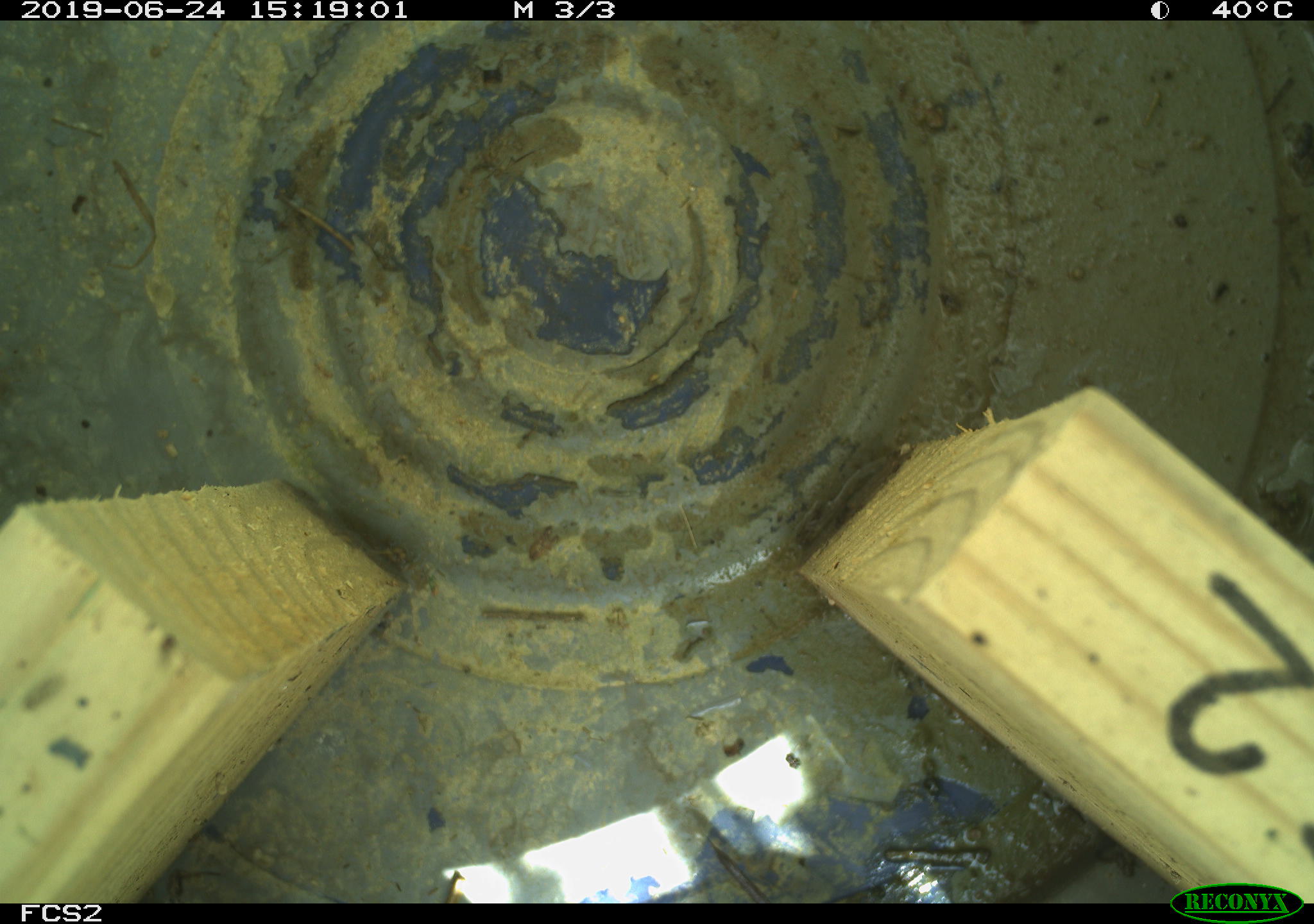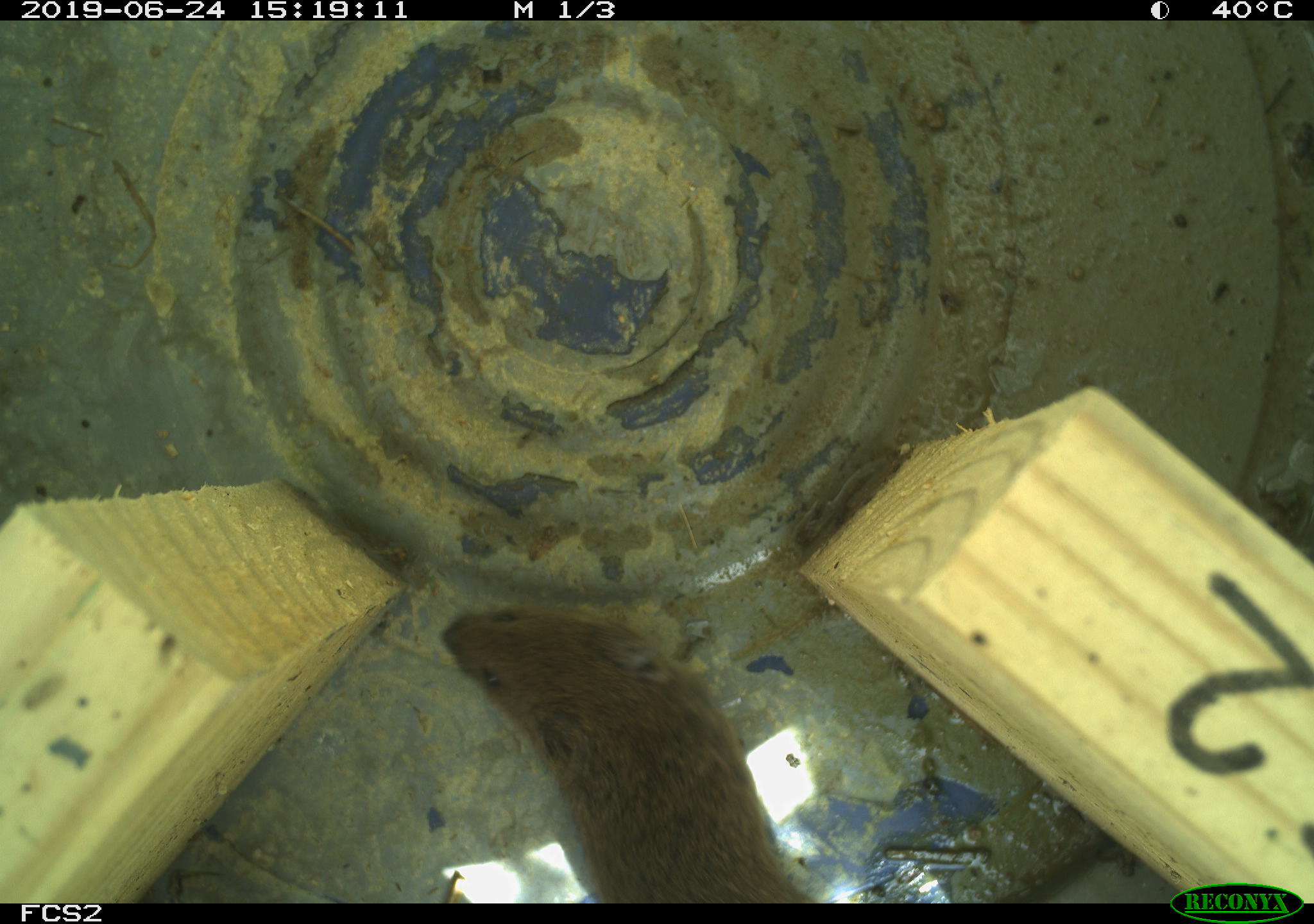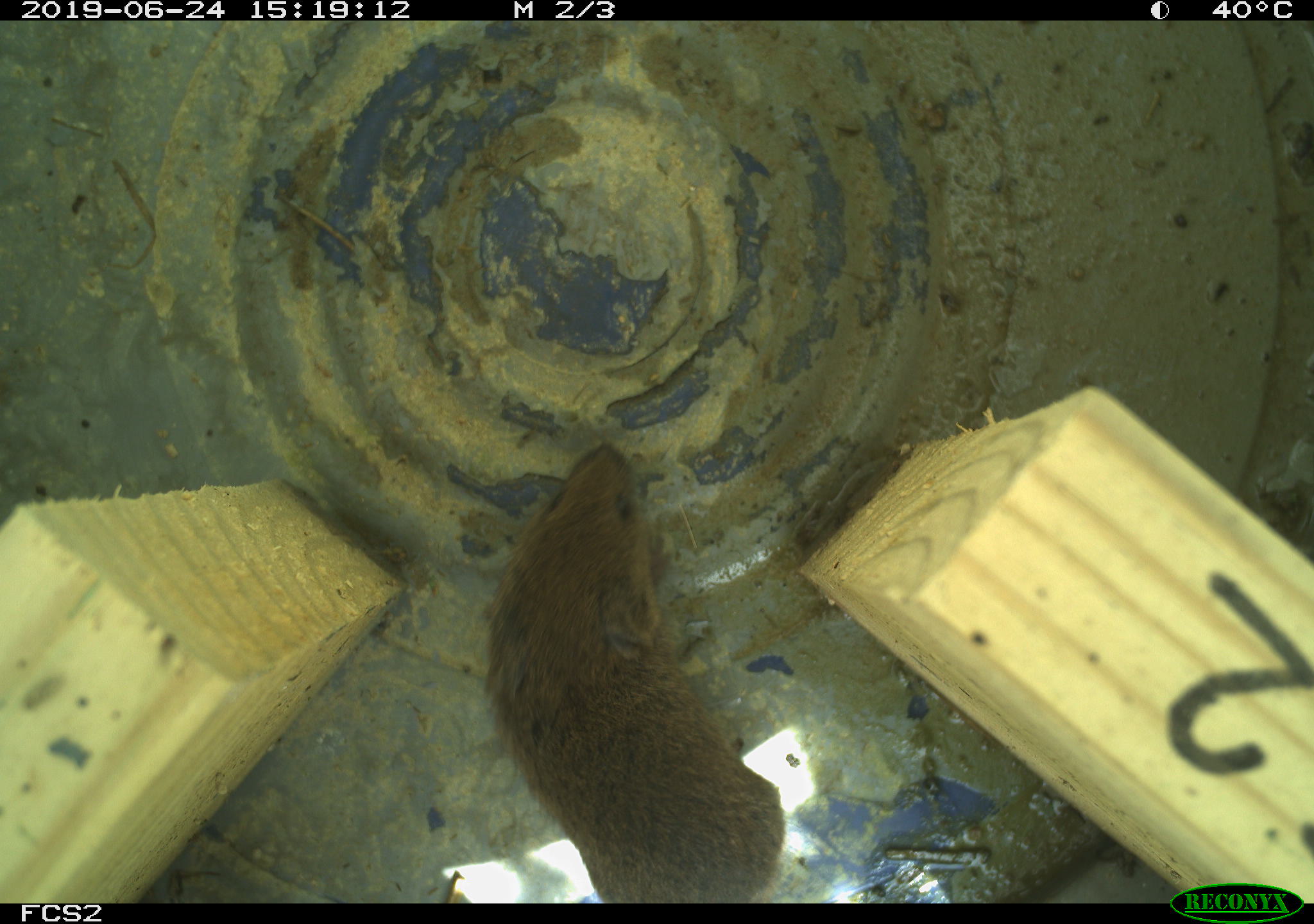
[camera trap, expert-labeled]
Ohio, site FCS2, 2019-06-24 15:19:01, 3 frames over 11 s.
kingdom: Animalia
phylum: Chordata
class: Mammalia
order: Rodentia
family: Cricetidae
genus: Microtus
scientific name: Microtus pennsylvanicus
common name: meadow vole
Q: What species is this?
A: Meadow vole (Microtus pennsylvanicus).